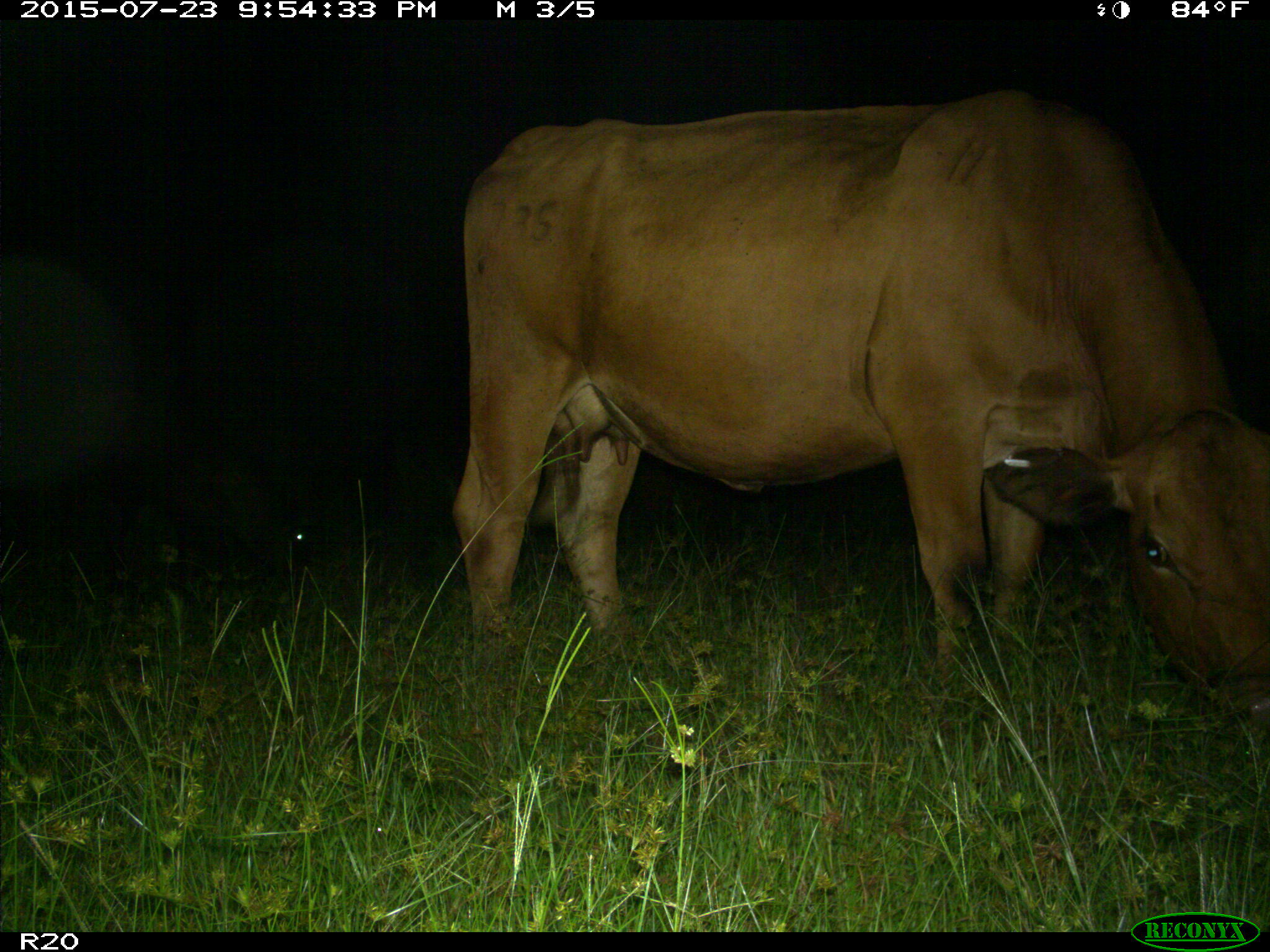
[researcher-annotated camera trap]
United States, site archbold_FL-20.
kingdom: Animalia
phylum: Chordata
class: Mammalia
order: Artiodactyla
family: Bovidae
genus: Bos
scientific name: Bos taurus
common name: domestic cow